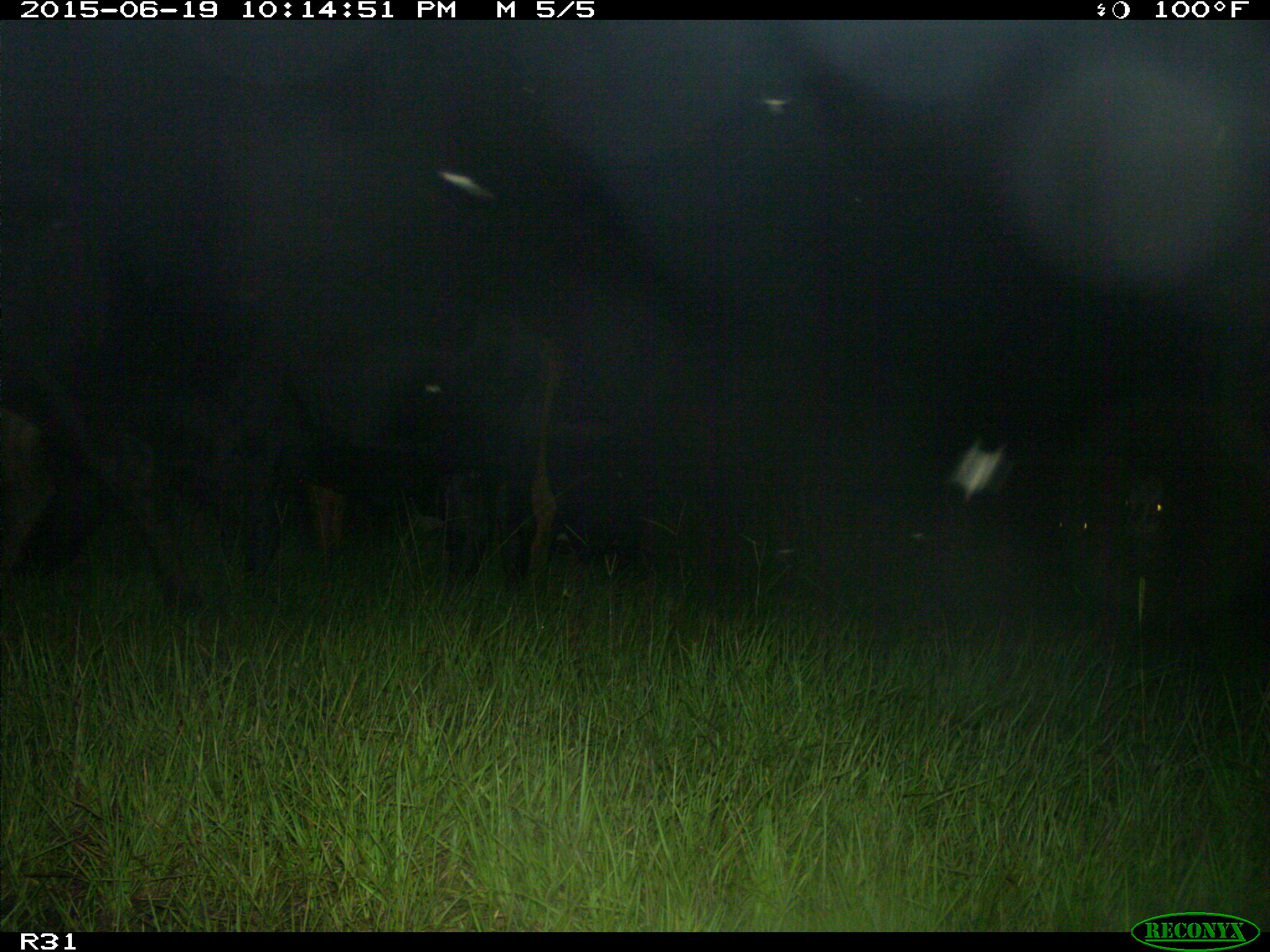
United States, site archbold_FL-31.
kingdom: Animalia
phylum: Chordata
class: Mammalia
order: Artiodactyla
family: Bovidae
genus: Bos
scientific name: Bos taurus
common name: domestic cow